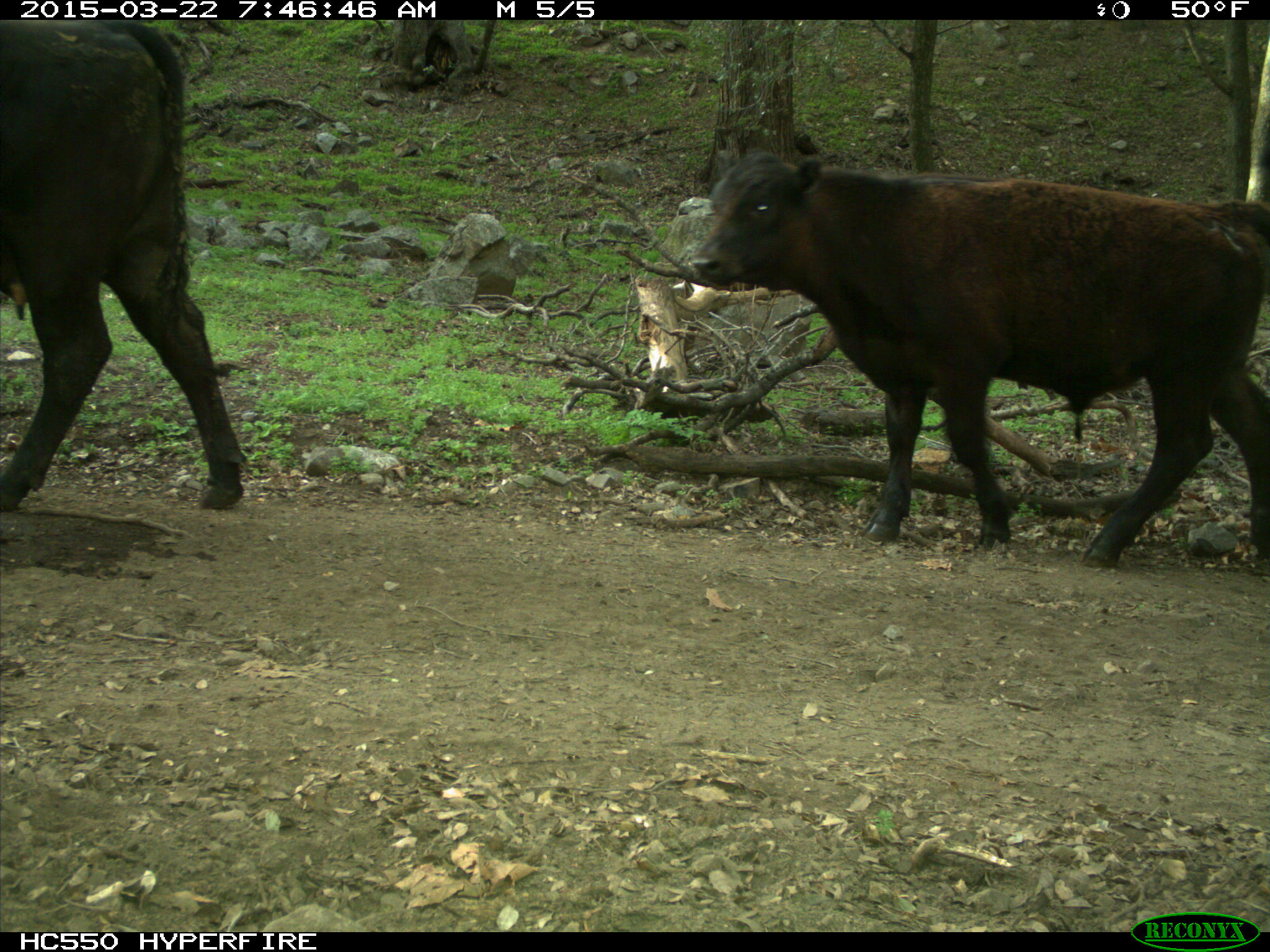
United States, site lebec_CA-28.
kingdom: Animalia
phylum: Chordata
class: Mammalia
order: Artiodactyla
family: Bovidae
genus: Bos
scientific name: Bos taurus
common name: domestic cow